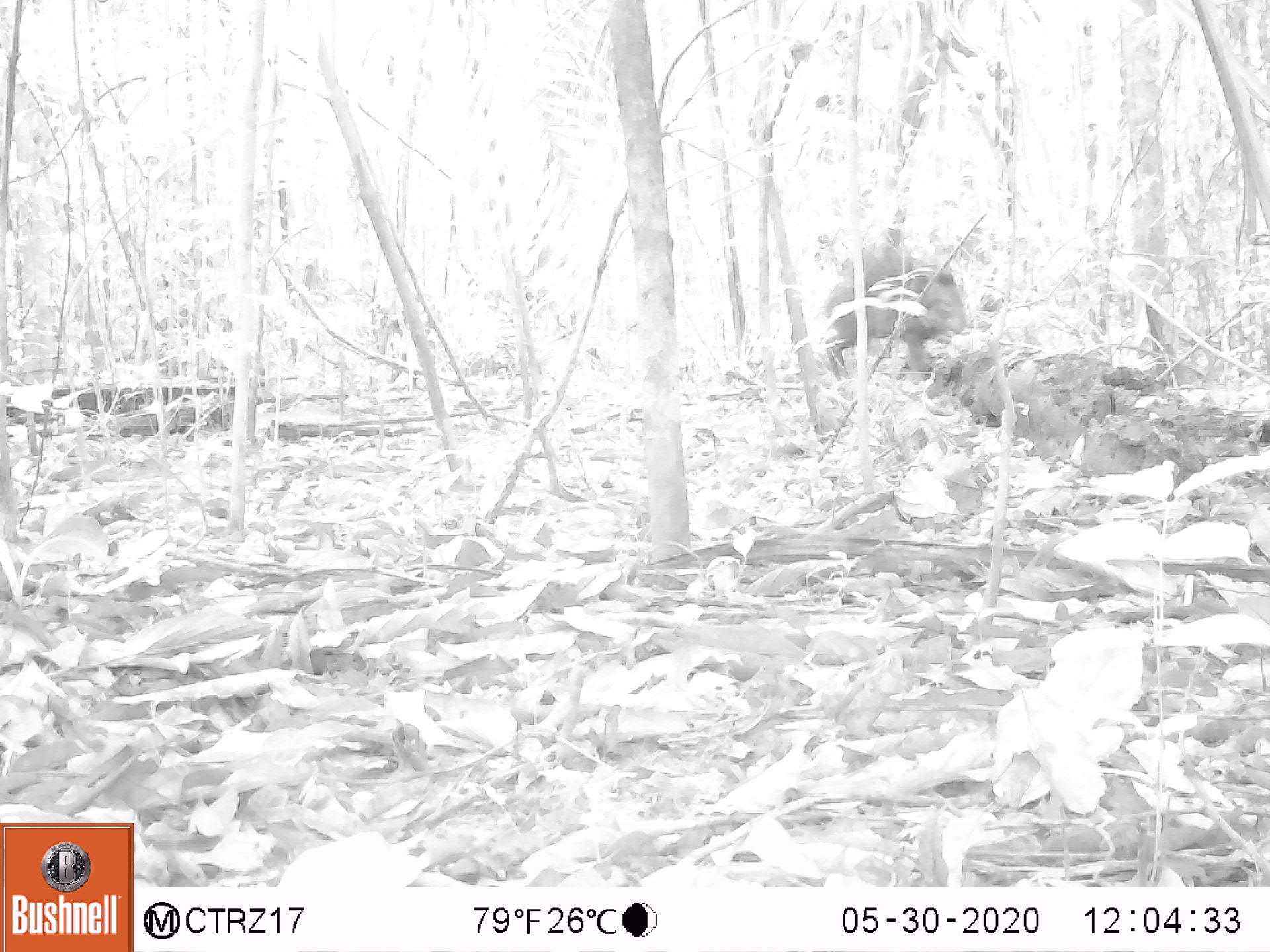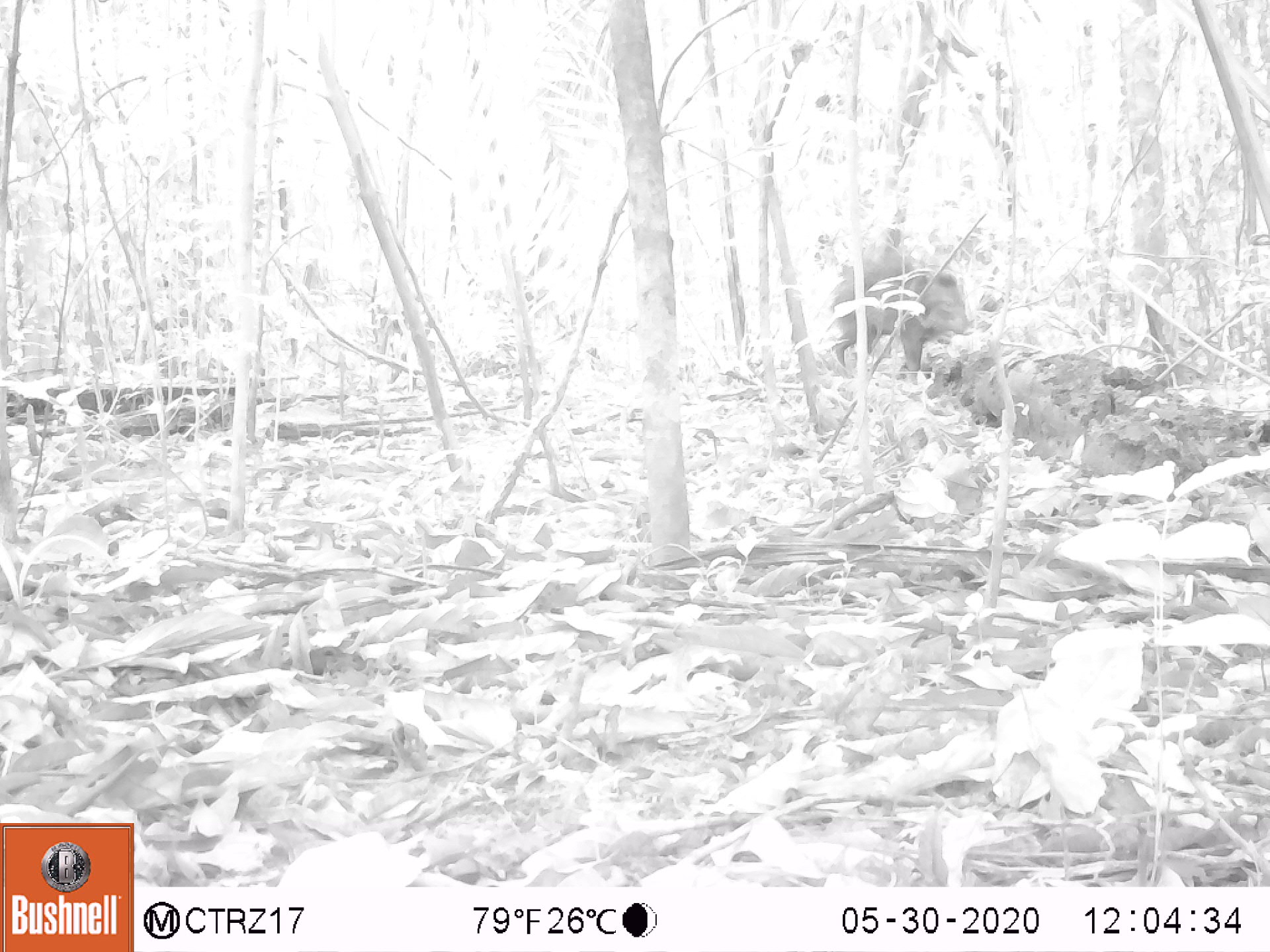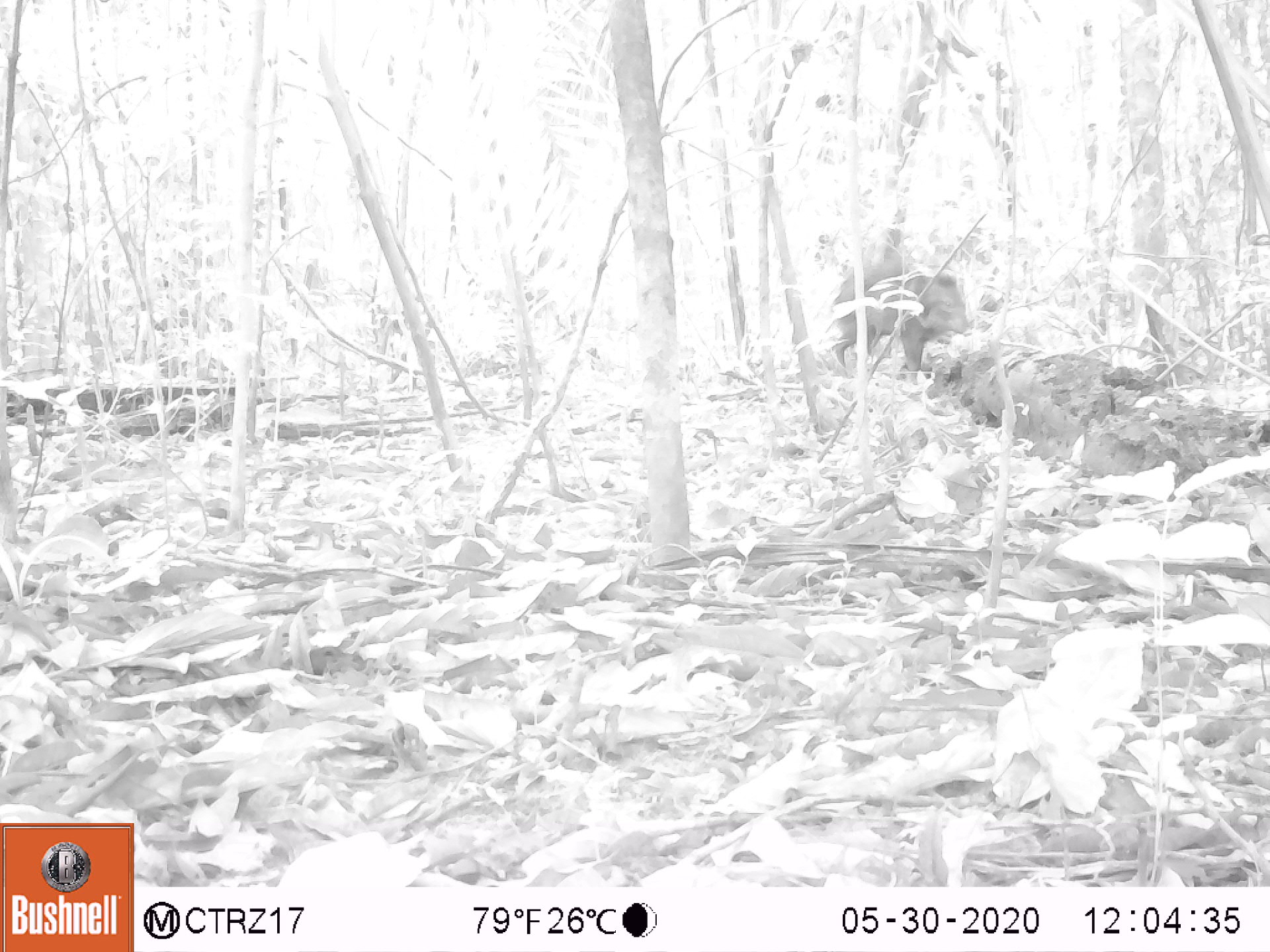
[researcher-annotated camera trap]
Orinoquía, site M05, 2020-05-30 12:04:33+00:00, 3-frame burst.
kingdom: Animalia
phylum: Chordata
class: Mammalia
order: Artiodactyla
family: Tayassuidae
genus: Pecari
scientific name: Pecari tajacu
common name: collared peccary